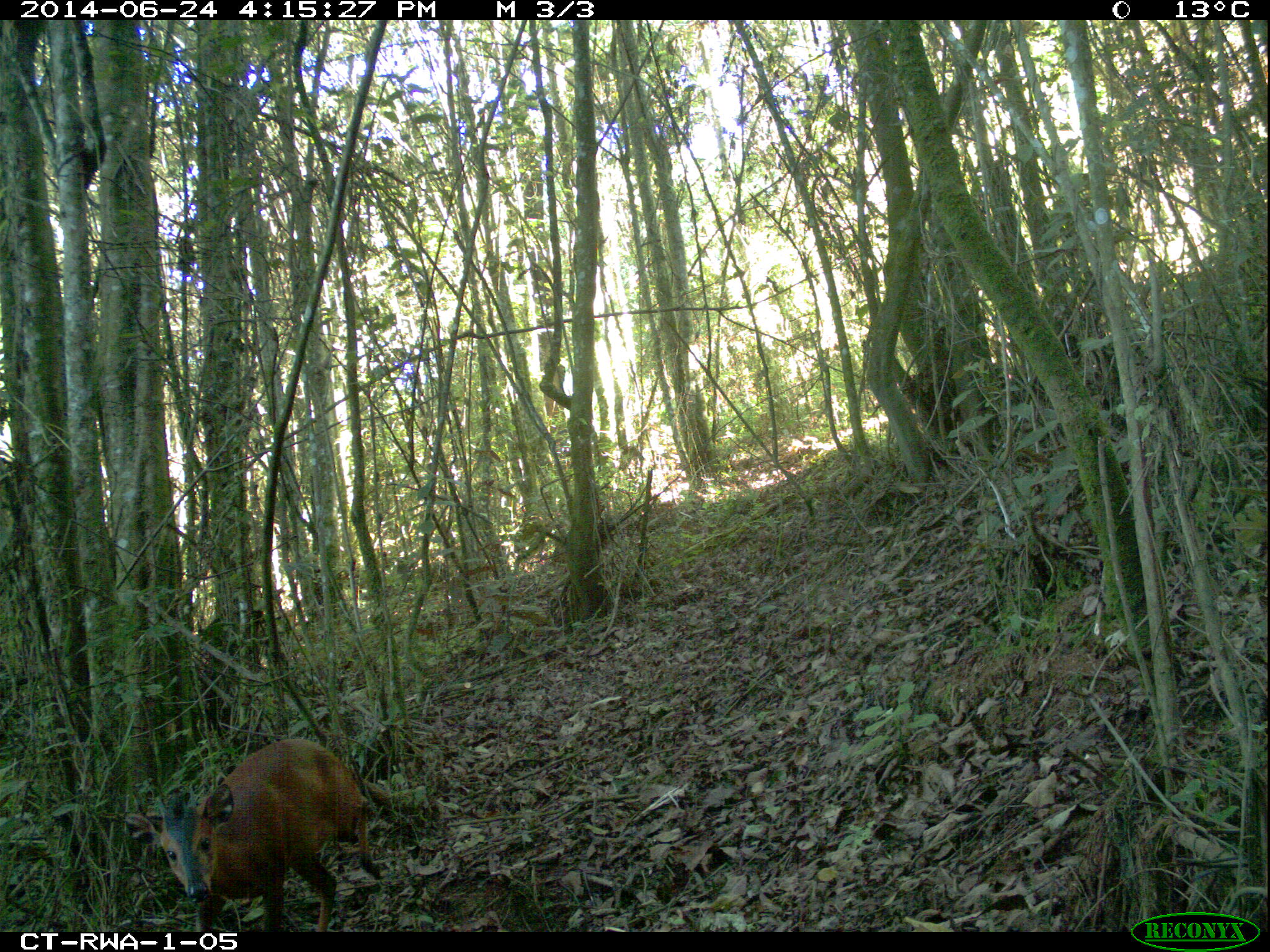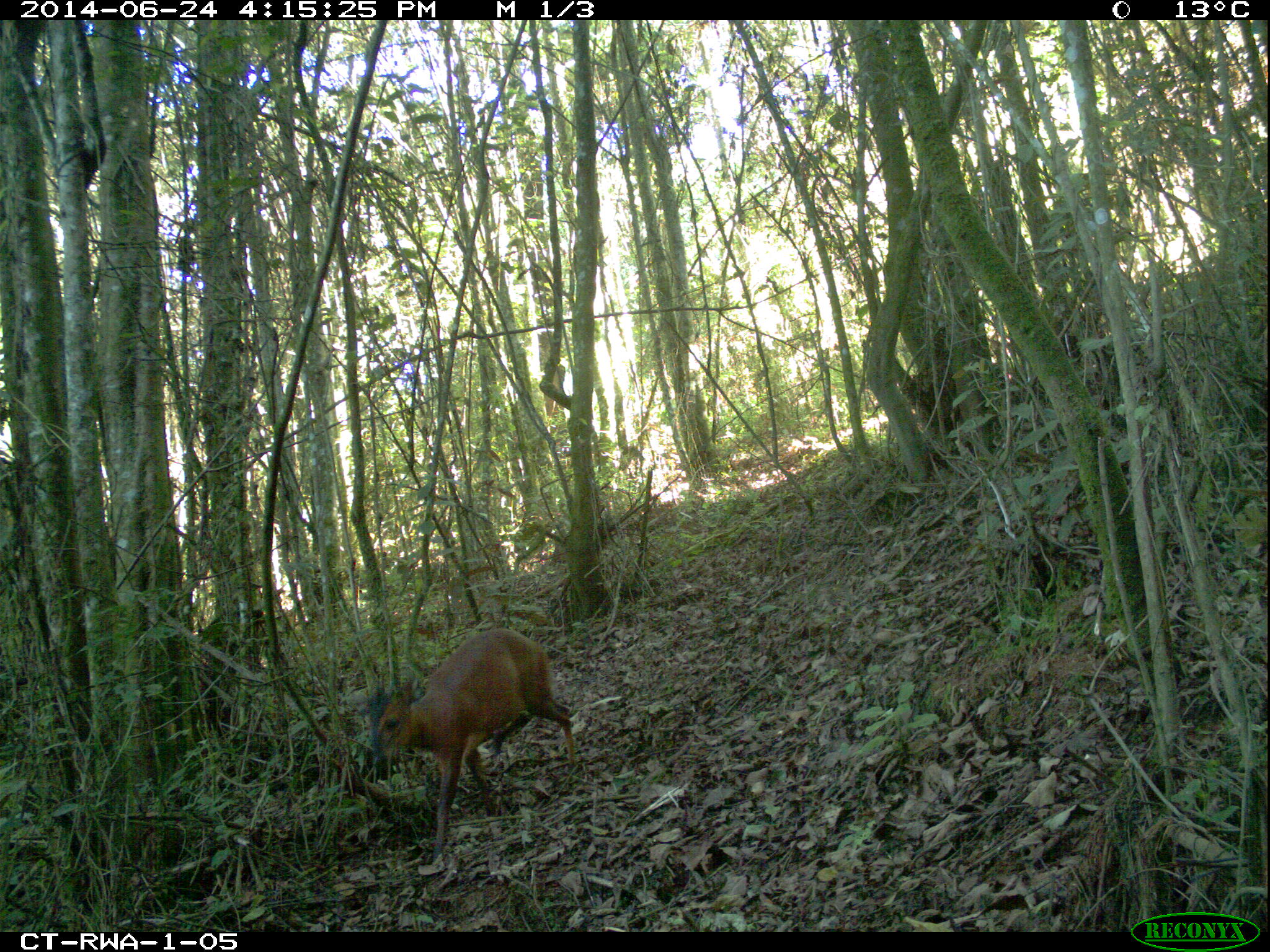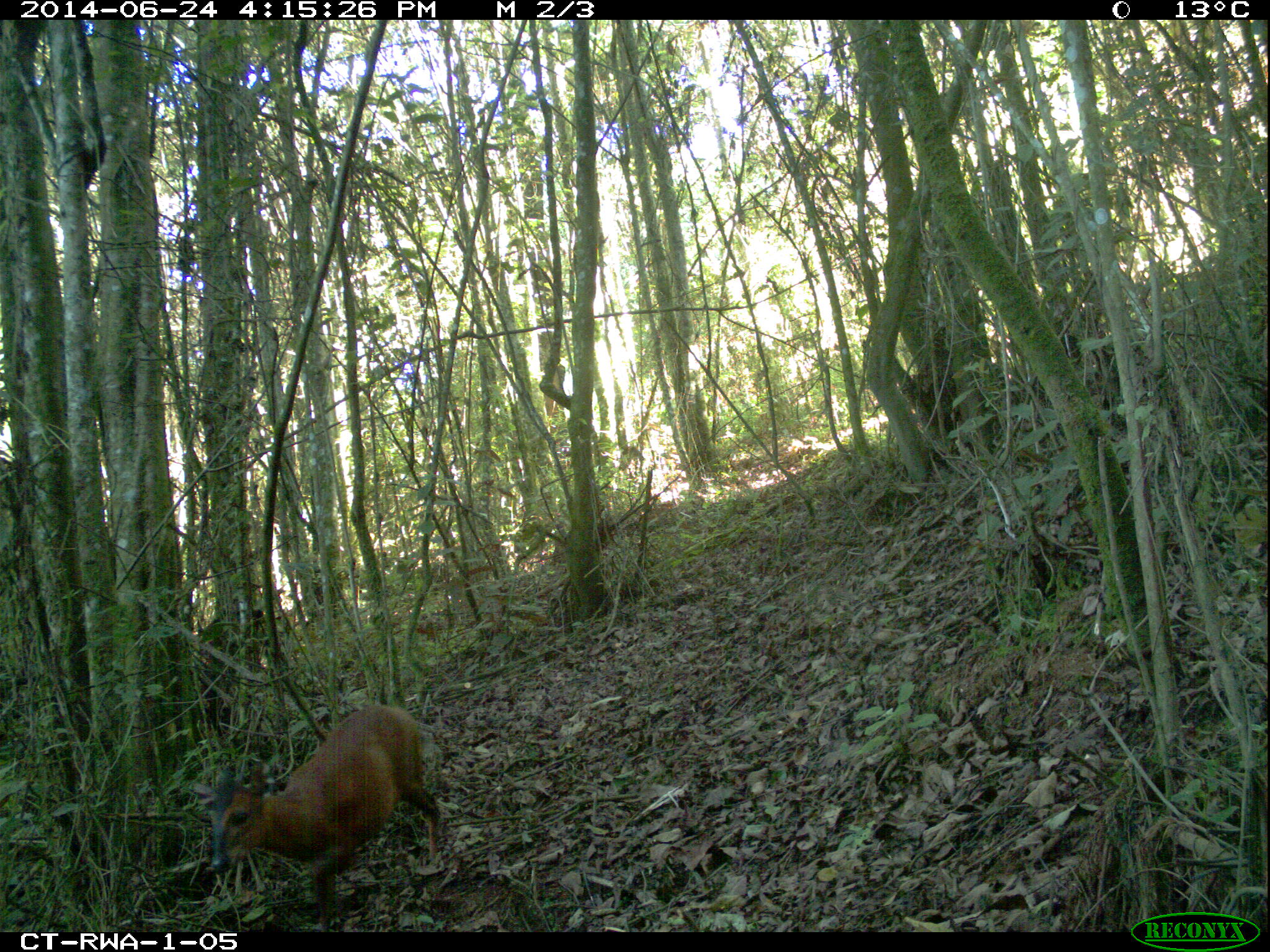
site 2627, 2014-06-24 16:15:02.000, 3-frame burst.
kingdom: Animalia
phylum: Chordata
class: Mammalia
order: Artiodactyla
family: Bovidae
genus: Cephalophus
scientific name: Cephalophus nigrifrons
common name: black-fronted duiker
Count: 1.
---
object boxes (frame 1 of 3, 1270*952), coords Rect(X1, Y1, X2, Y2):
cephalophus nigrifrons: Rect(123, 738, 383, 932)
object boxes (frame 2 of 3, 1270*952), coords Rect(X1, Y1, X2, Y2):
cephalophus nigrifrons: Rect(352, 627, 575, 863)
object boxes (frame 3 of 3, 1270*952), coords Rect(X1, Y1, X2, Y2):
cephalophus nigrifrons: Rect(190, 705, 440, 933)